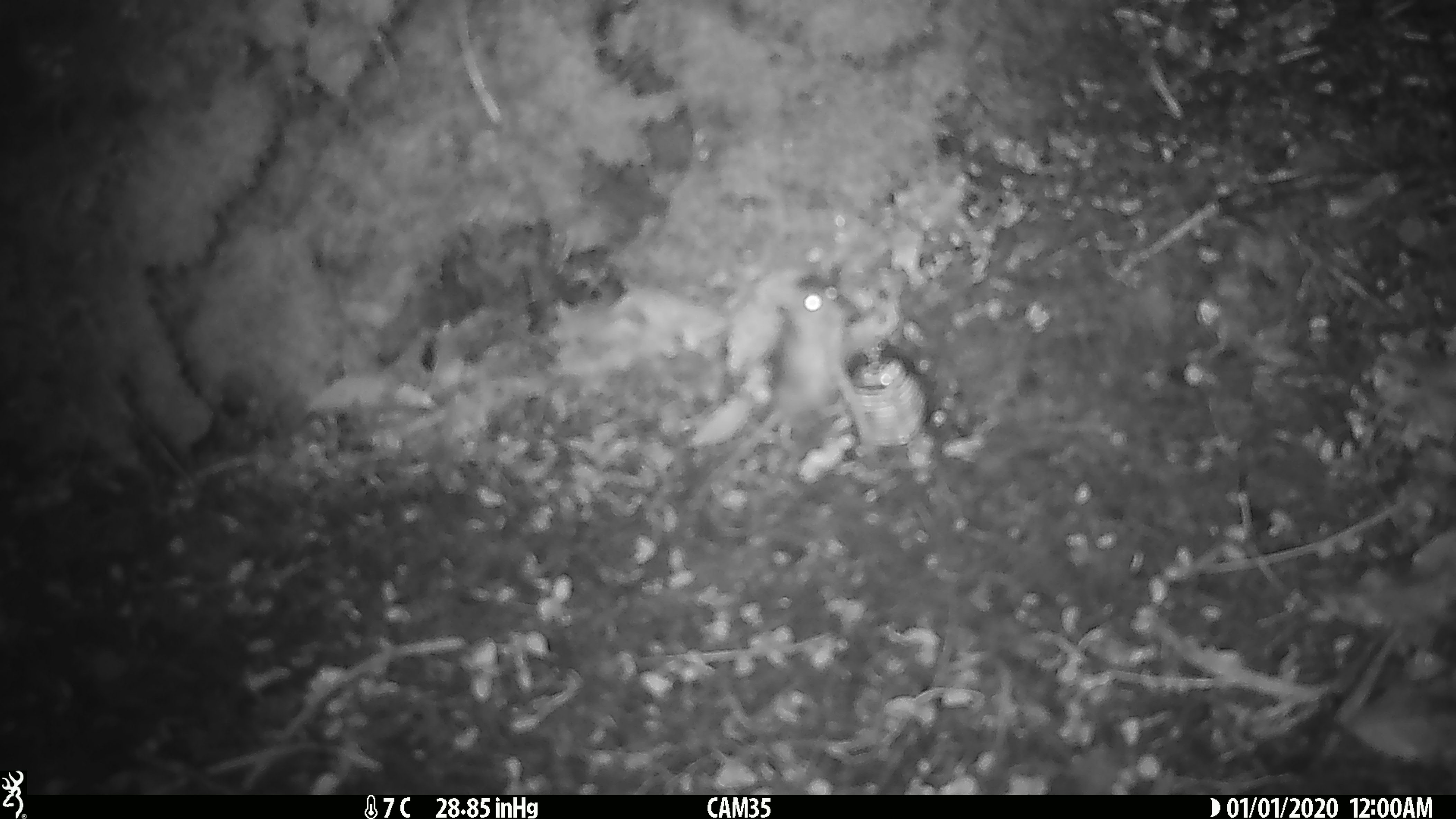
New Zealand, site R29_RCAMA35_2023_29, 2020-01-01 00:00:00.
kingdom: Animalia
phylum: Chordata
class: Mammalia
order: Rodentia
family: Muridae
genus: Mus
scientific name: Mus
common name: mouse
Mouse (Mus).